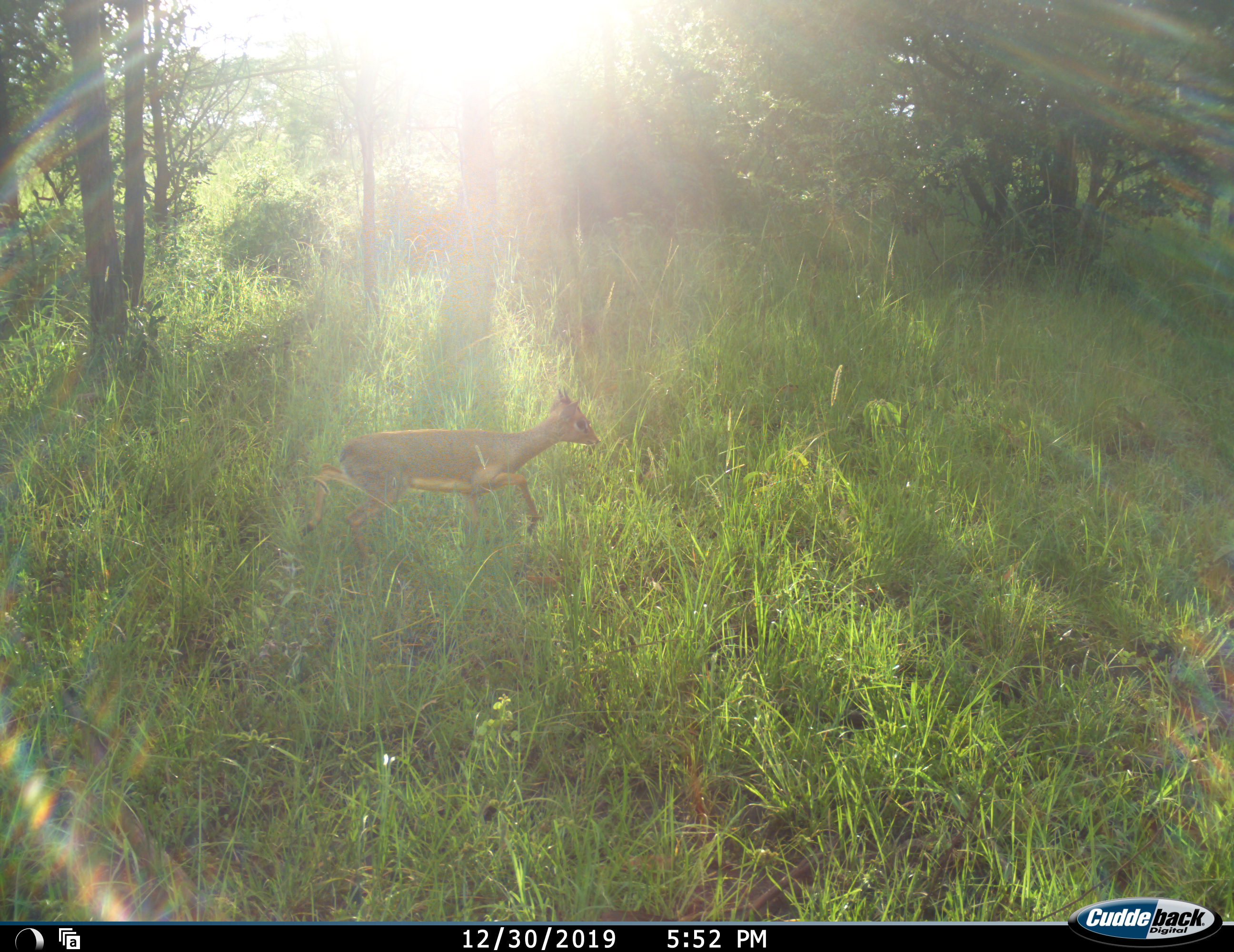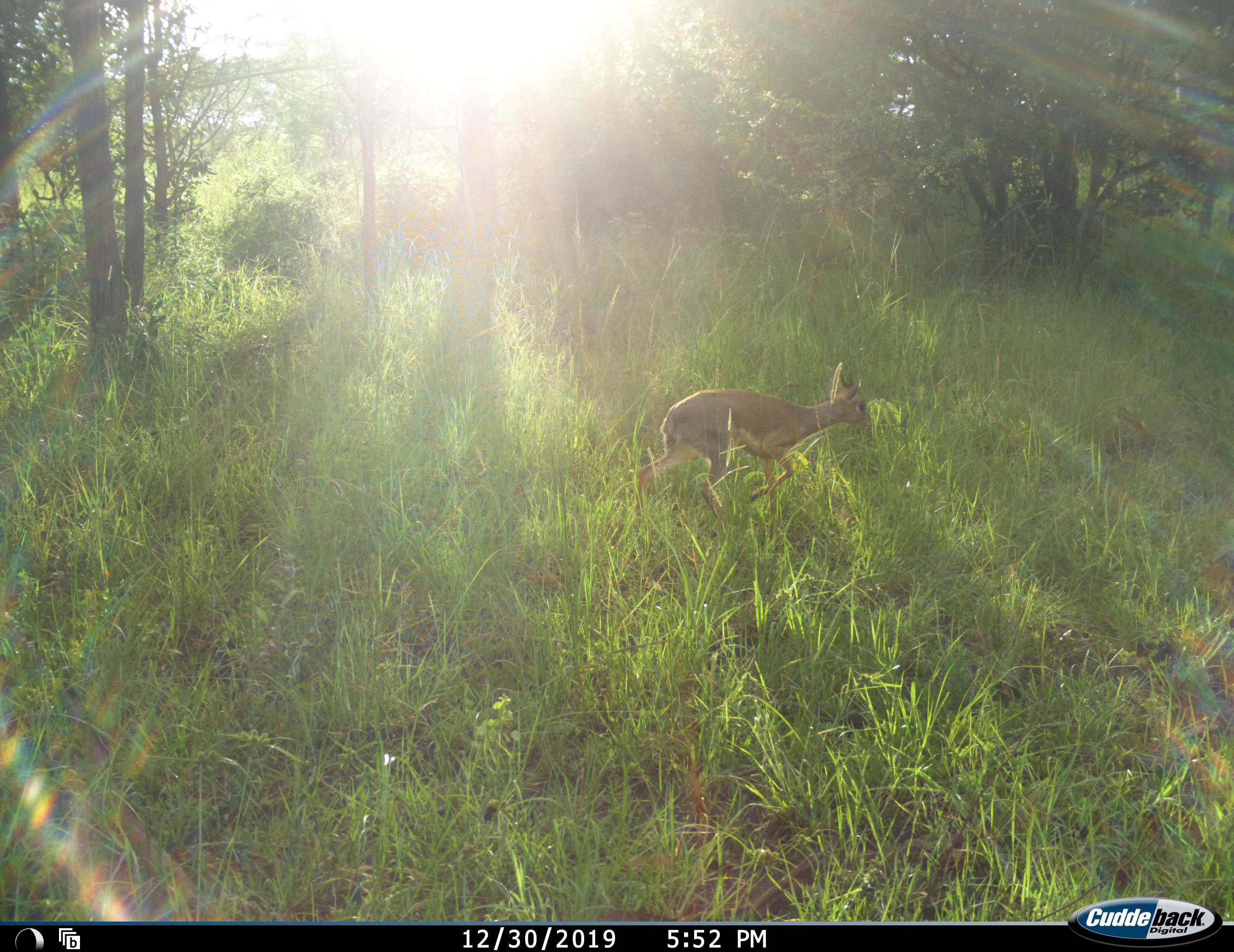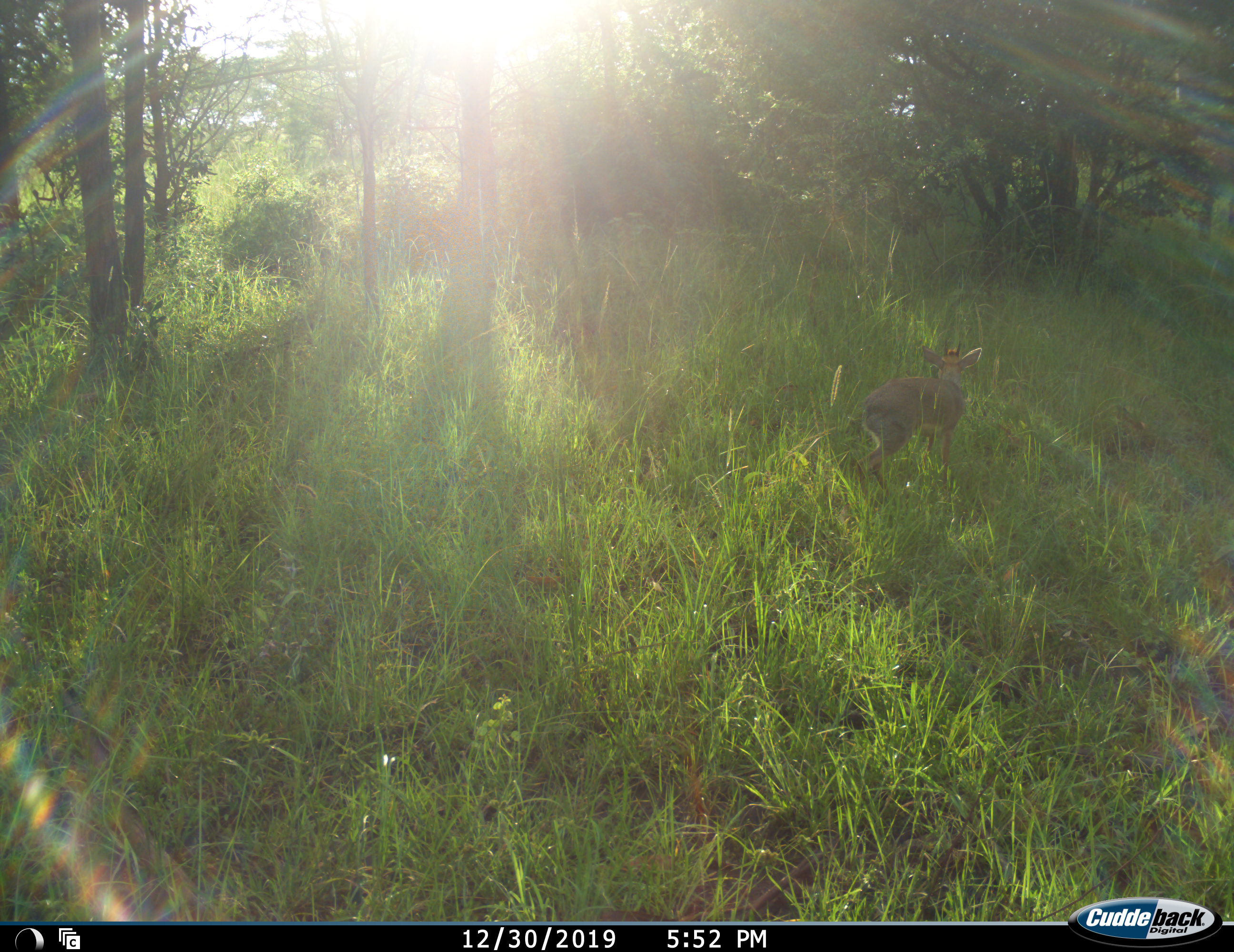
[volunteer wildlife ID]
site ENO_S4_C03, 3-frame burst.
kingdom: Animalia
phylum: Chordata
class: Mammalia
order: Artiodactyla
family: Bovidae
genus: Madoqua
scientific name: Madoqua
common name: dik-dik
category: dikdik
Dikdik (dik-dik) (Madoqua), count 1. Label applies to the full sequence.